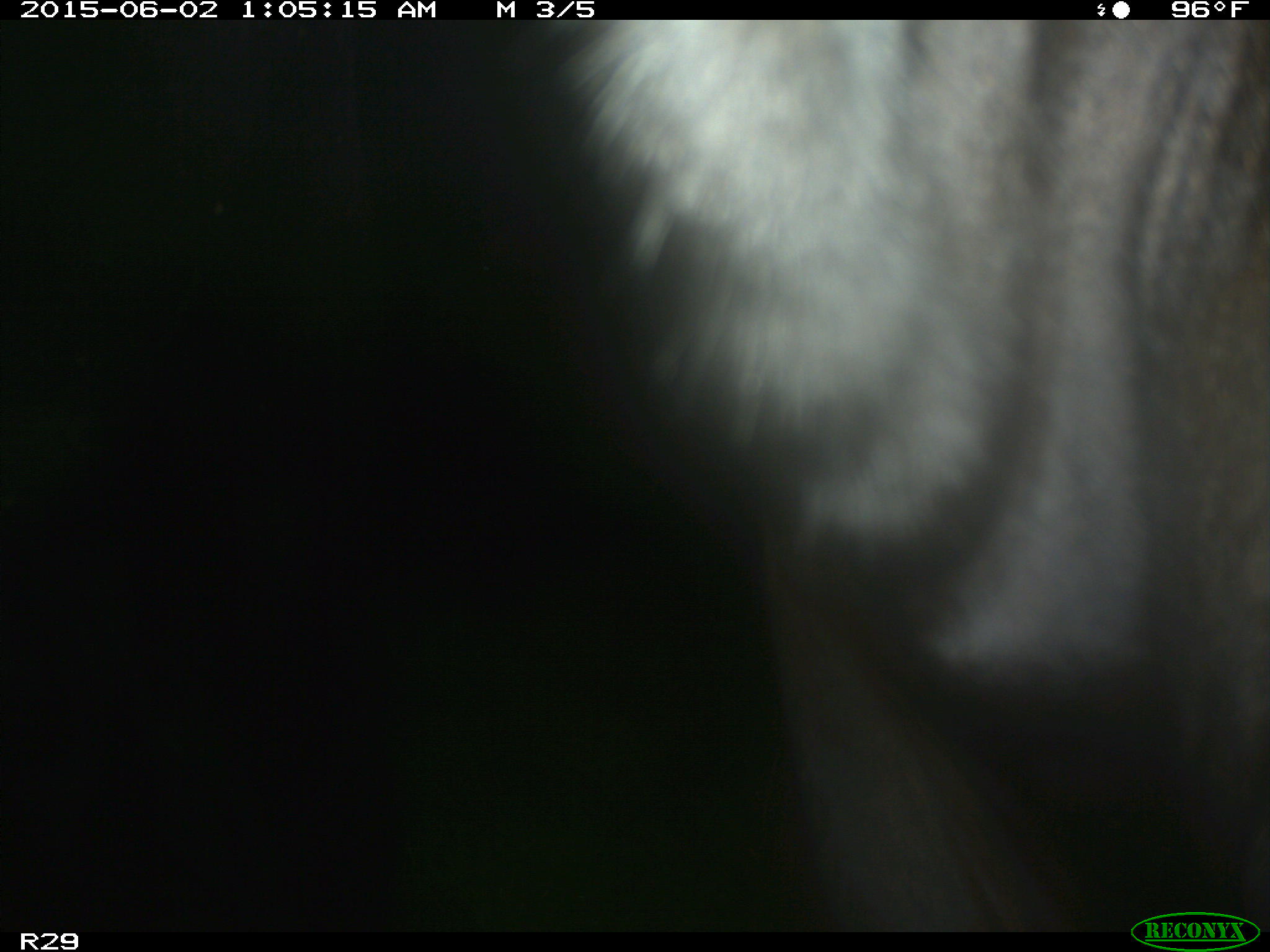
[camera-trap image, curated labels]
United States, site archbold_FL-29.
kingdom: Animalia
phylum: Chordata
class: Mammalia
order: Artiodactyla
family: Bovidae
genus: Bos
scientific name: Bos taurus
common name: domestic cow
Bos taurus (domestic cow).